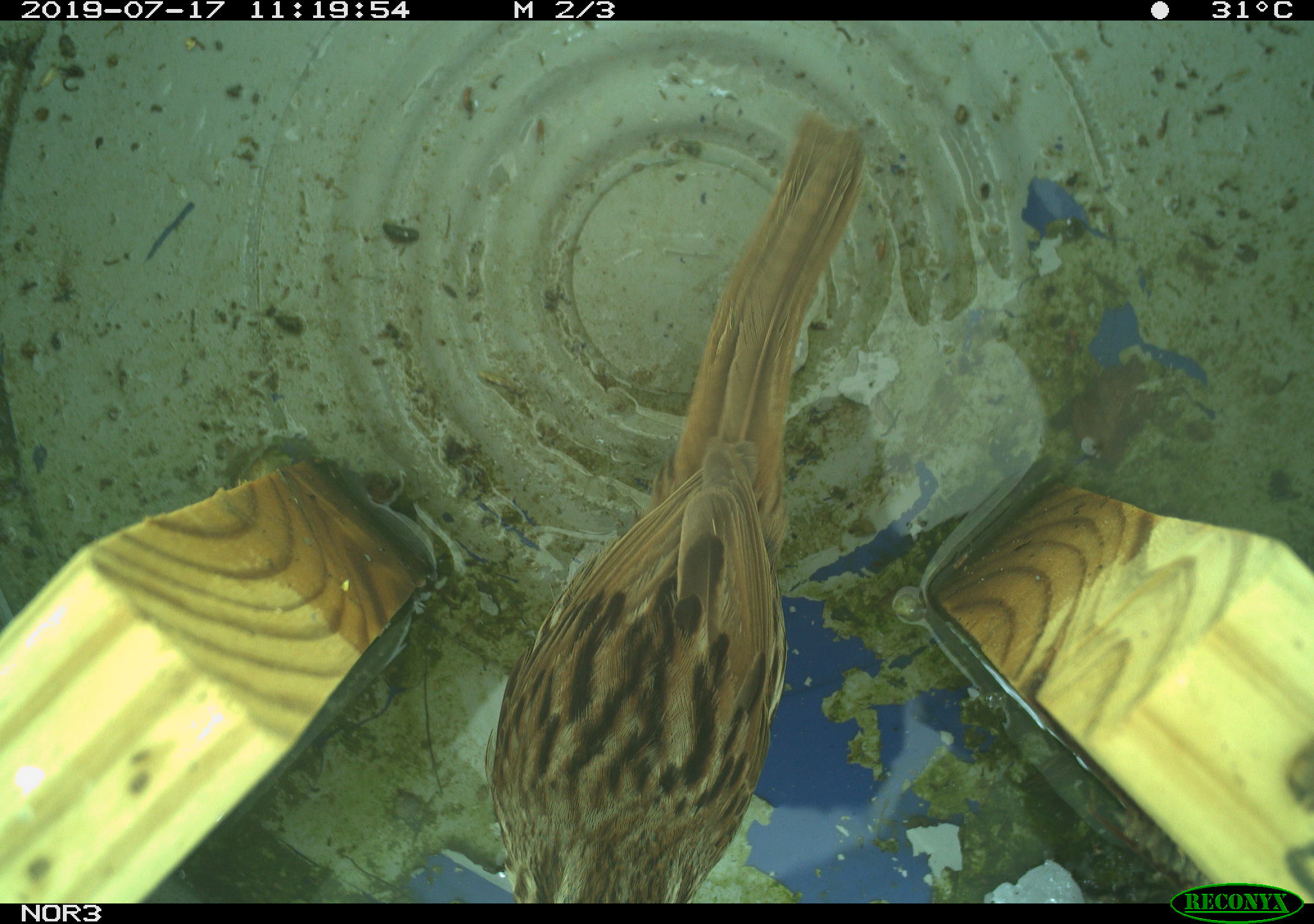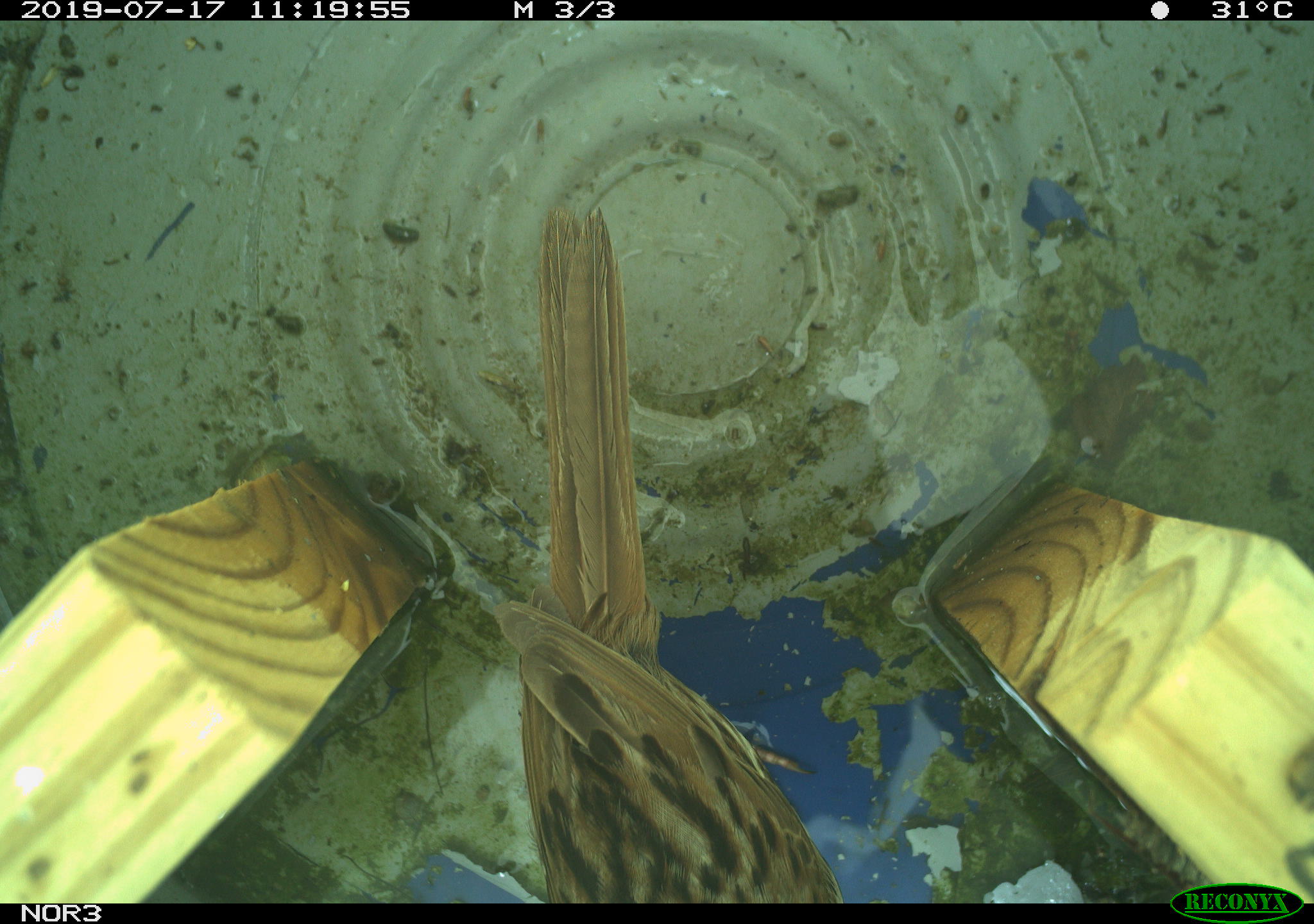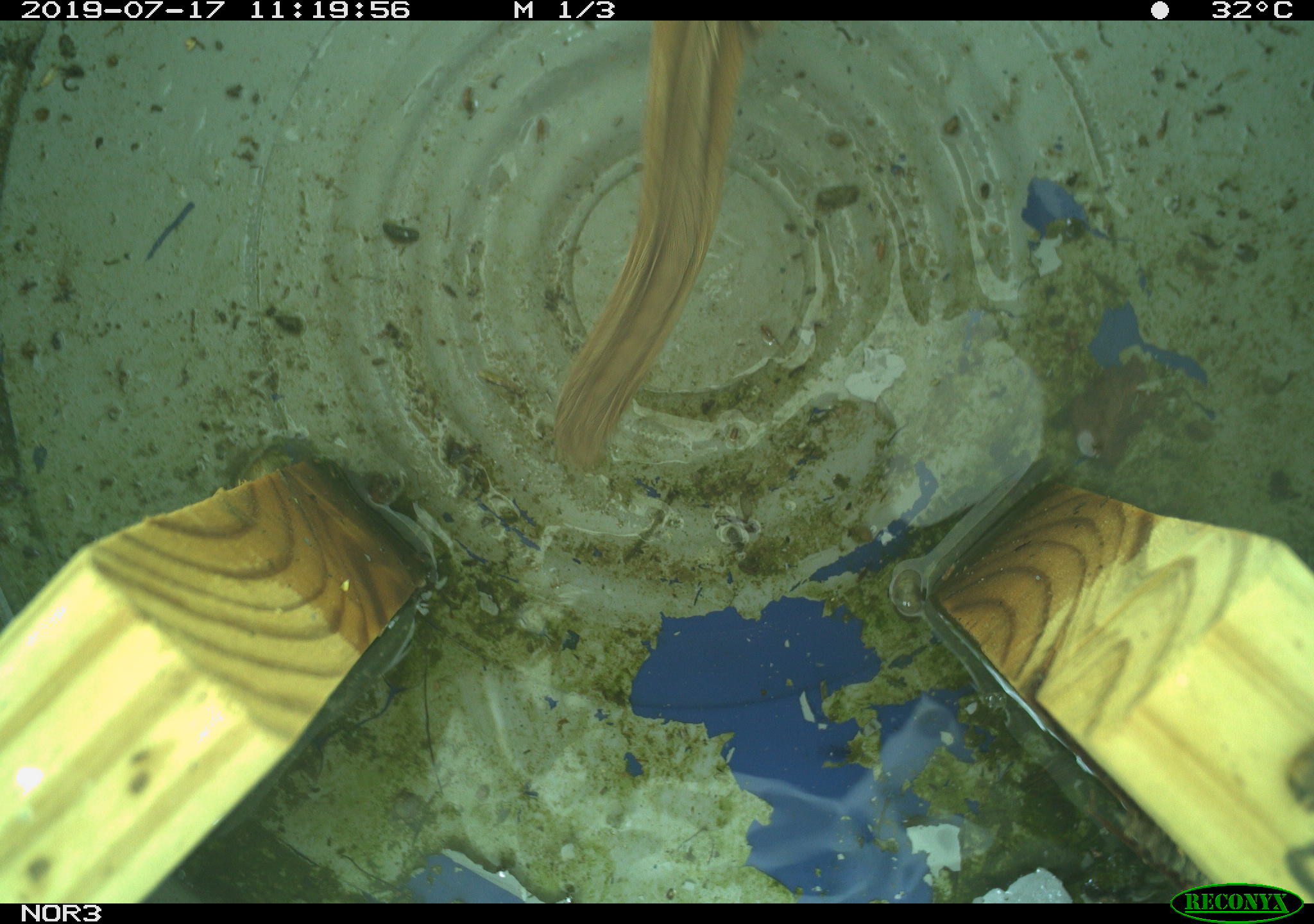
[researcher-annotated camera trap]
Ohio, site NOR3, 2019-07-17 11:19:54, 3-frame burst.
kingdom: Animalia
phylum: Chordata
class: Aves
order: Passeriformes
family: Passerellidae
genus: Melospiza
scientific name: Melospiza melodia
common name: song sparrow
Song sparrow (Melospiza melodia).